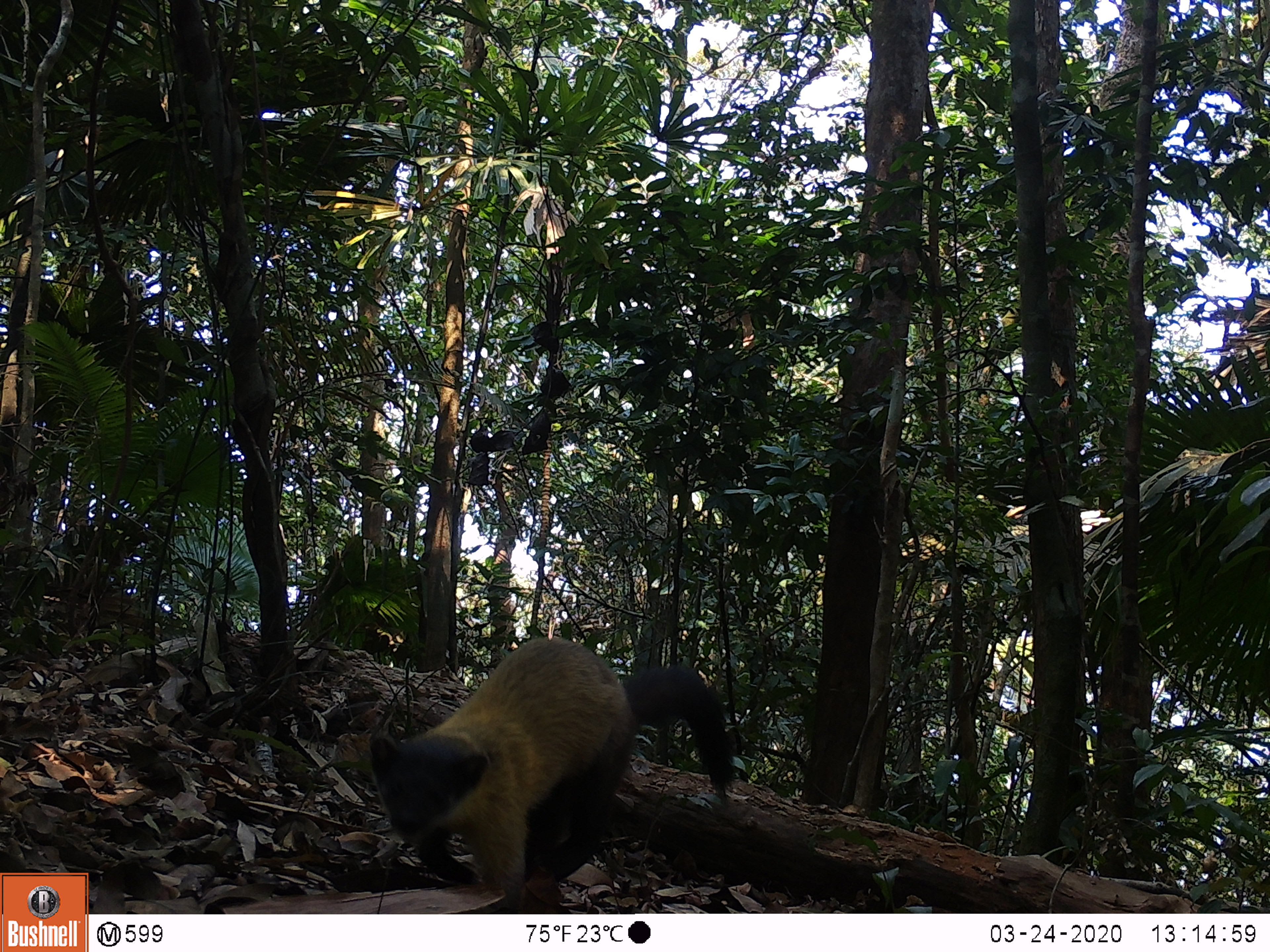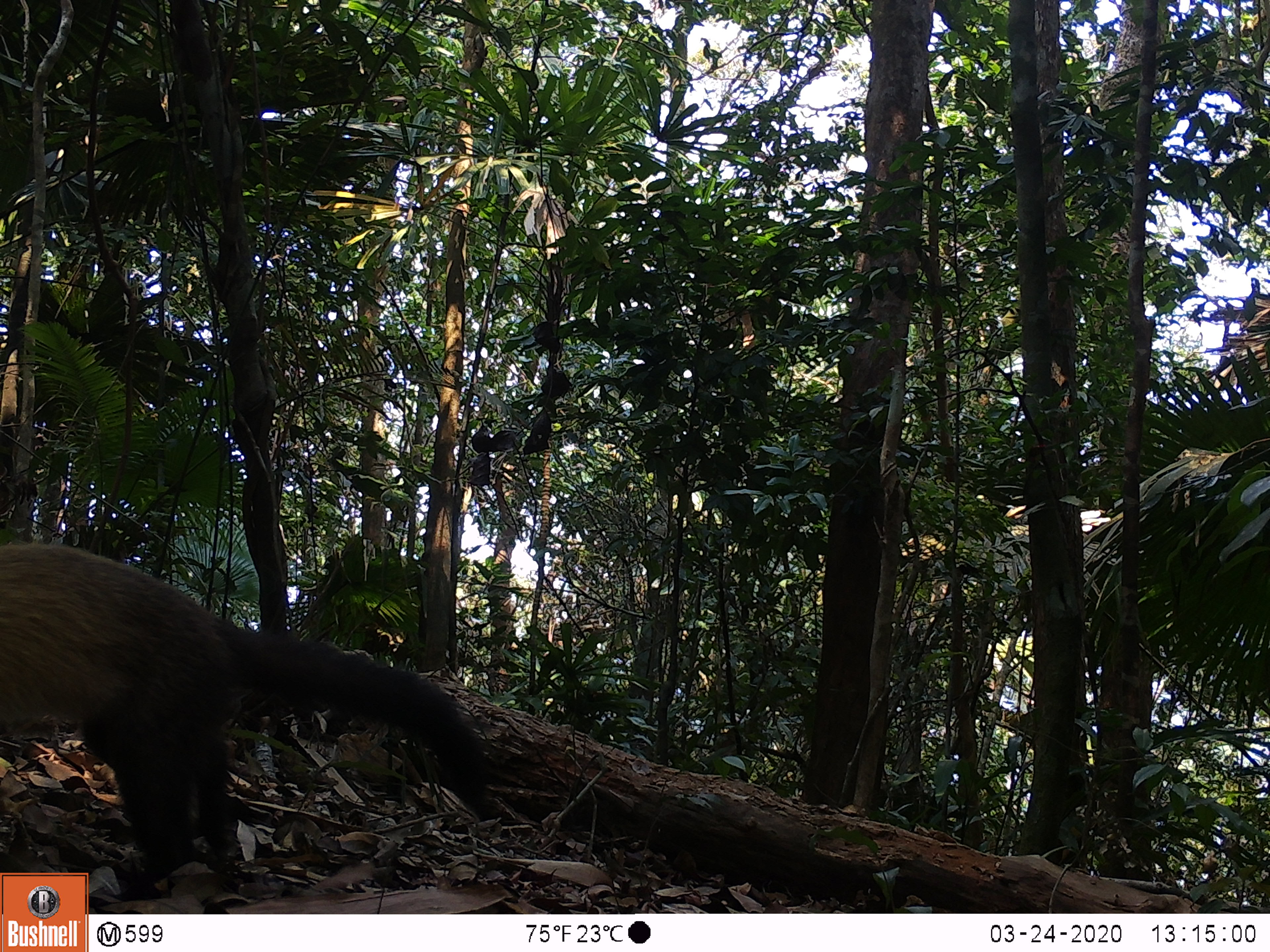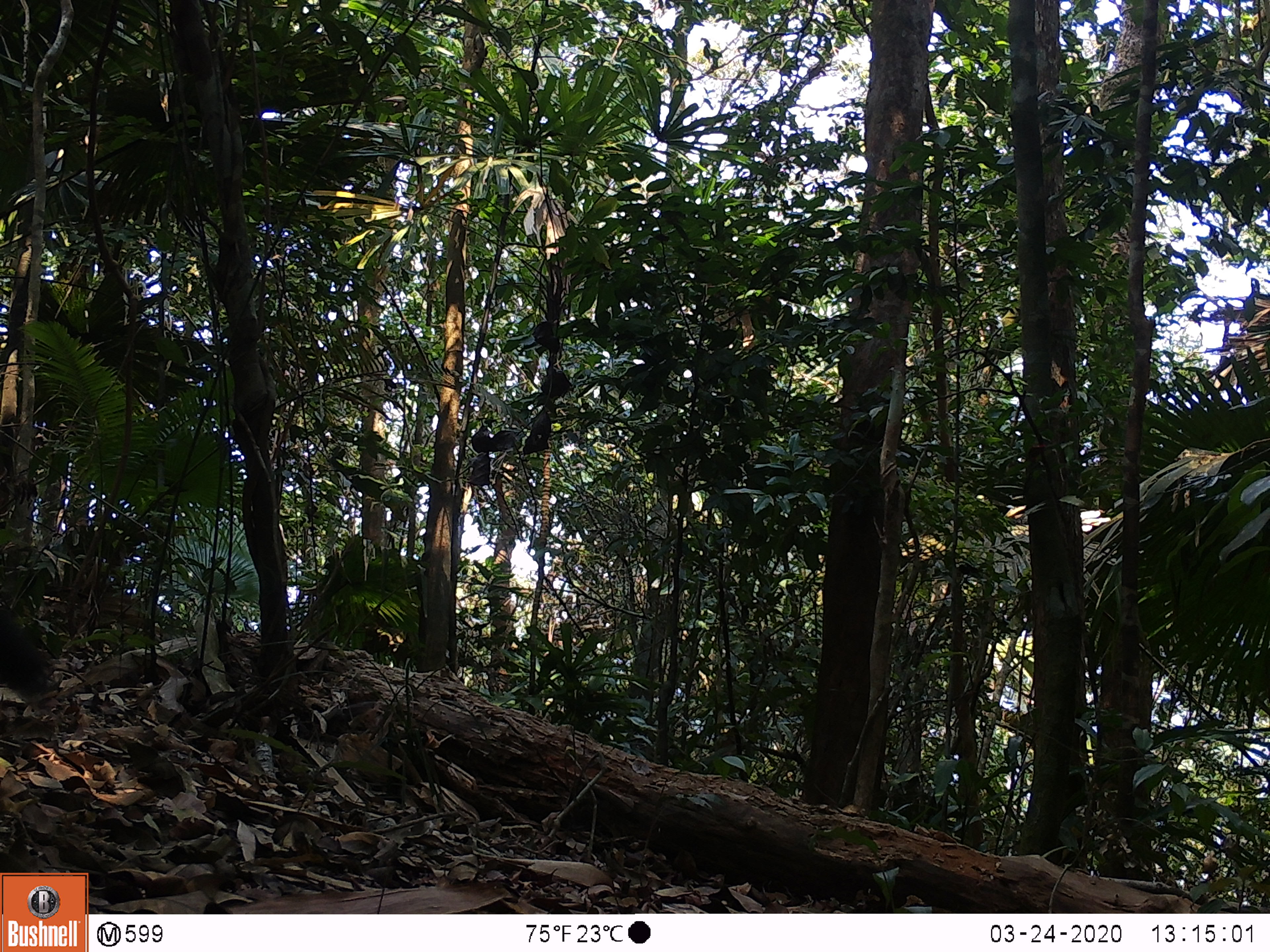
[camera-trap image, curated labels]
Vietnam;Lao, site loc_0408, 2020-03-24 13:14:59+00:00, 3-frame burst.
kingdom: Animalia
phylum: Chordata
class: Mammalia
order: Carnivora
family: Mustelidae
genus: Martes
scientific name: Martes flavigula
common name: yellow-throated marten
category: yellow throated marten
Yellow throated marten (yellow-throated marten) (Martes flavigula). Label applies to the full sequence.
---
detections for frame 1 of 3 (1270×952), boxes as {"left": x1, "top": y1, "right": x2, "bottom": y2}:
yellow throated marten: {"left": 367, "top": 634, "right": 735, "bottom": 914}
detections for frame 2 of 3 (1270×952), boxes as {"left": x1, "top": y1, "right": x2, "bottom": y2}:
yellow throated marten: {"left": 0, "top": 540, "right": 495, "bottom": 875}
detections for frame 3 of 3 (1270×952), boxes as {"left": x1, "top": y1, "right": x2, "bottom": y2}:
yellow throated marten: {"left": 0, "top": 605, "right": 57, "bottom": 697}